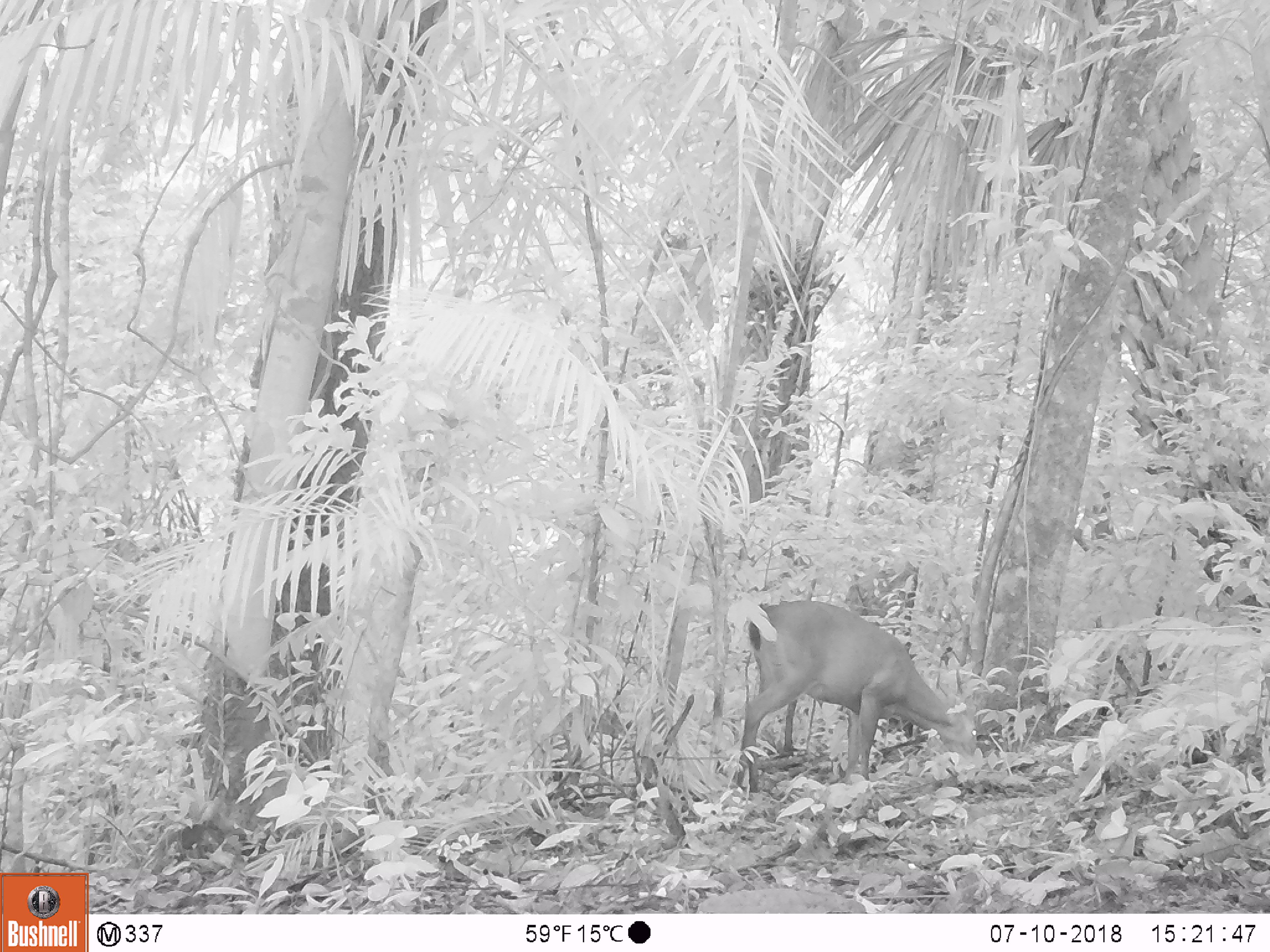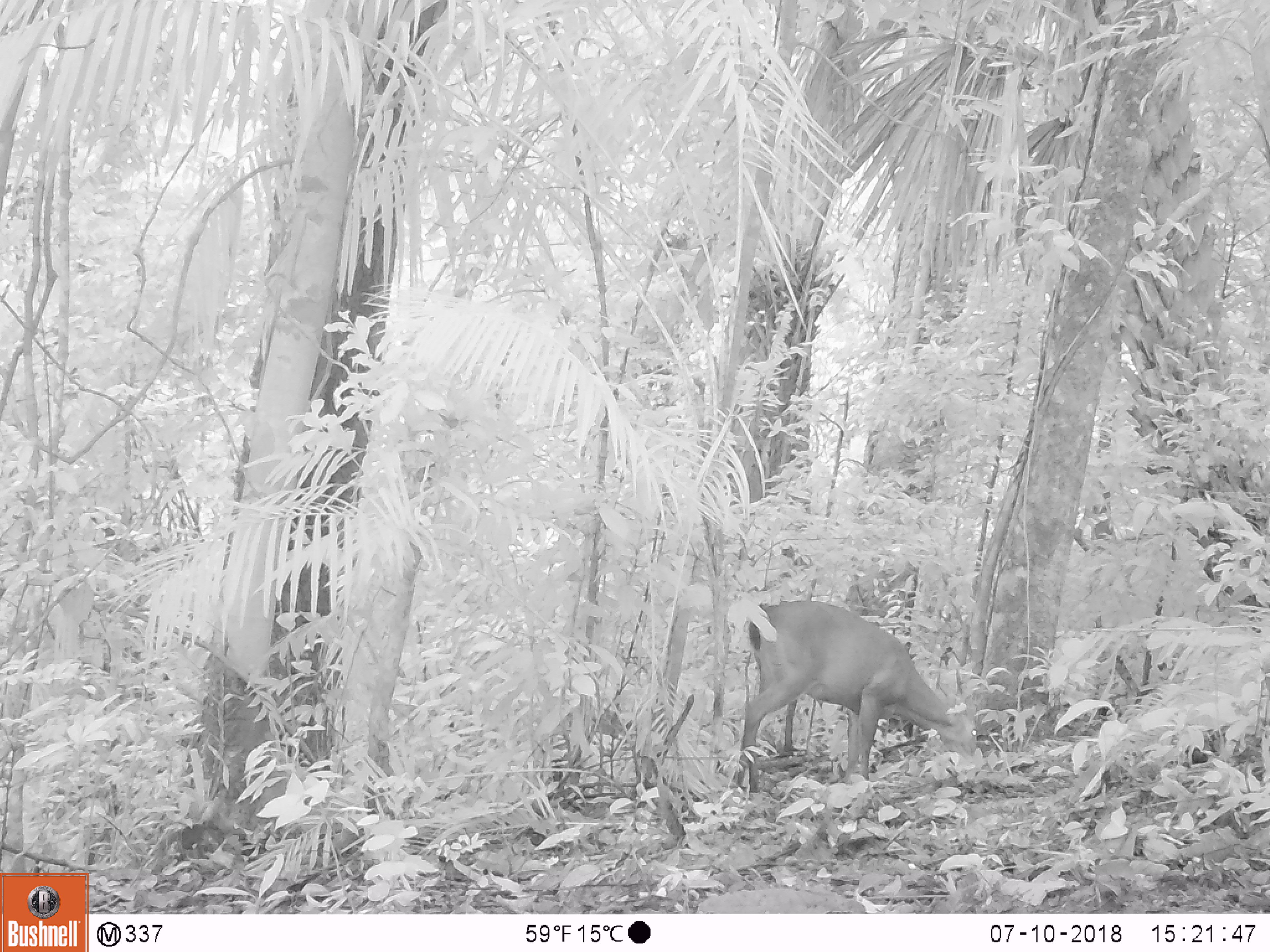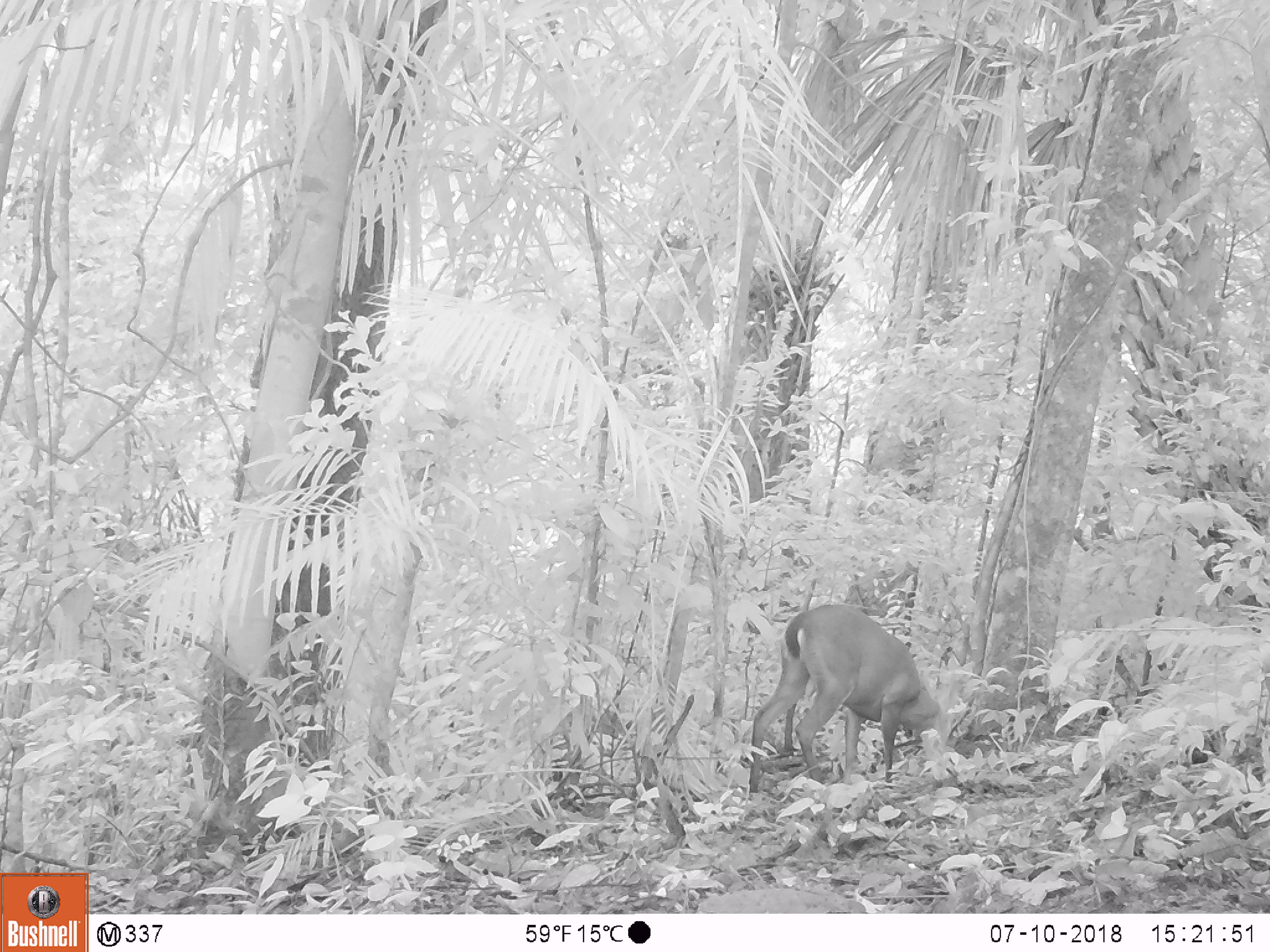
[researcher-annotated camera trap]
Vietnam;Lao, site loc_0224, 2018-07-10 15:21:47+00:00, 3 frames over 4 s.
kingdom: Animalia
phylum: Chordata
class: Mammalia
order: Artiodactyla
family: Cervidae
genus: Muntiacus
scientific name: Muntiacus vuquangensis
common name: large-antlered muntjac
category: large antlered muntjac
Large antlered muntjac (large-antlered muntjac) (Muntiacus vuquangensis). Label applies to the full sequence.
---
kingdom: Animalia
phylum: Chordata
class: Aves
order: Galliformes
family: Phasianidae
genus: Gallus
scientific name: Gallus gallus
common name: red junglefowl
Red junglefowl (Gallus gallus). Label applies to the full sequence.